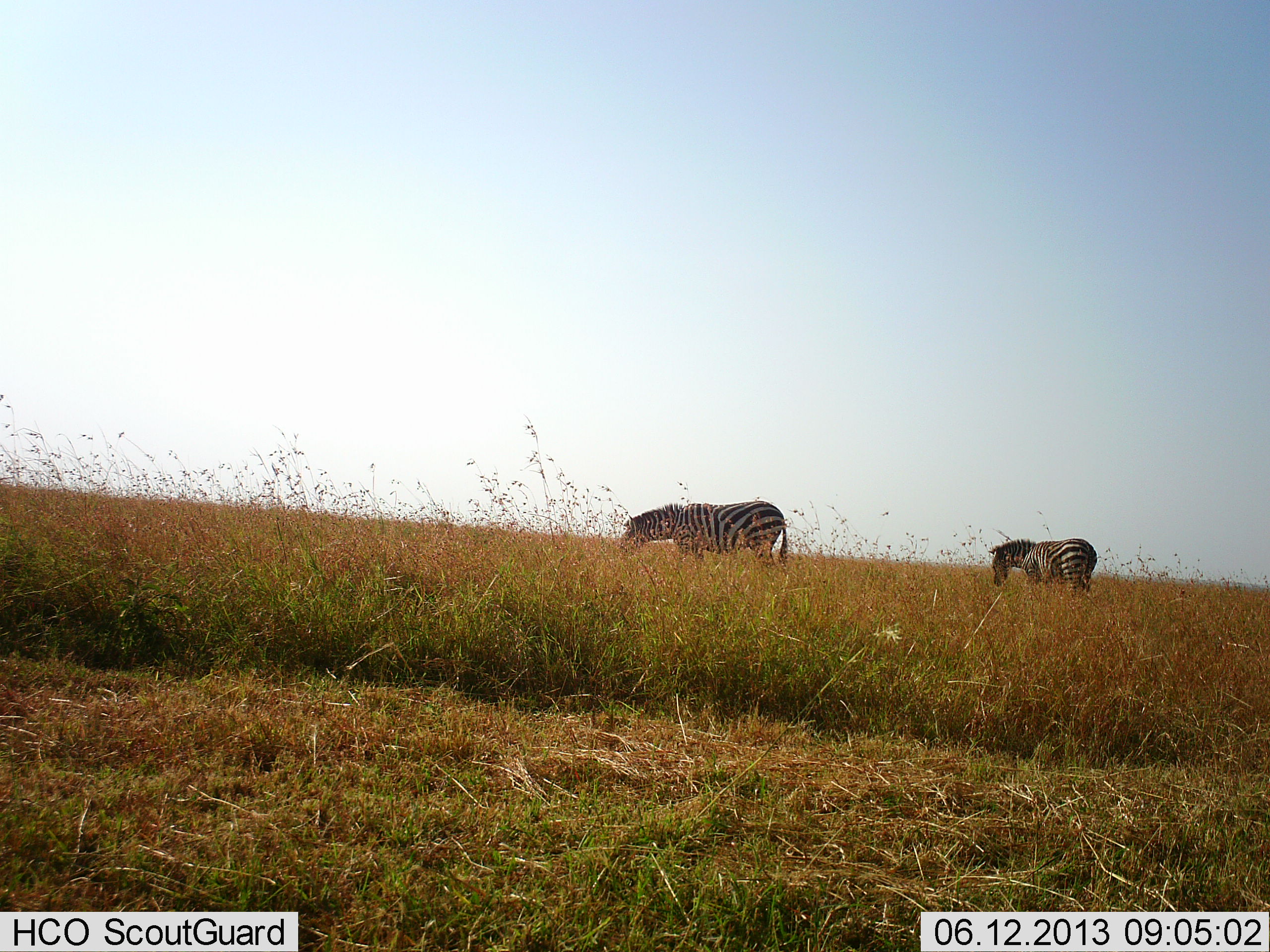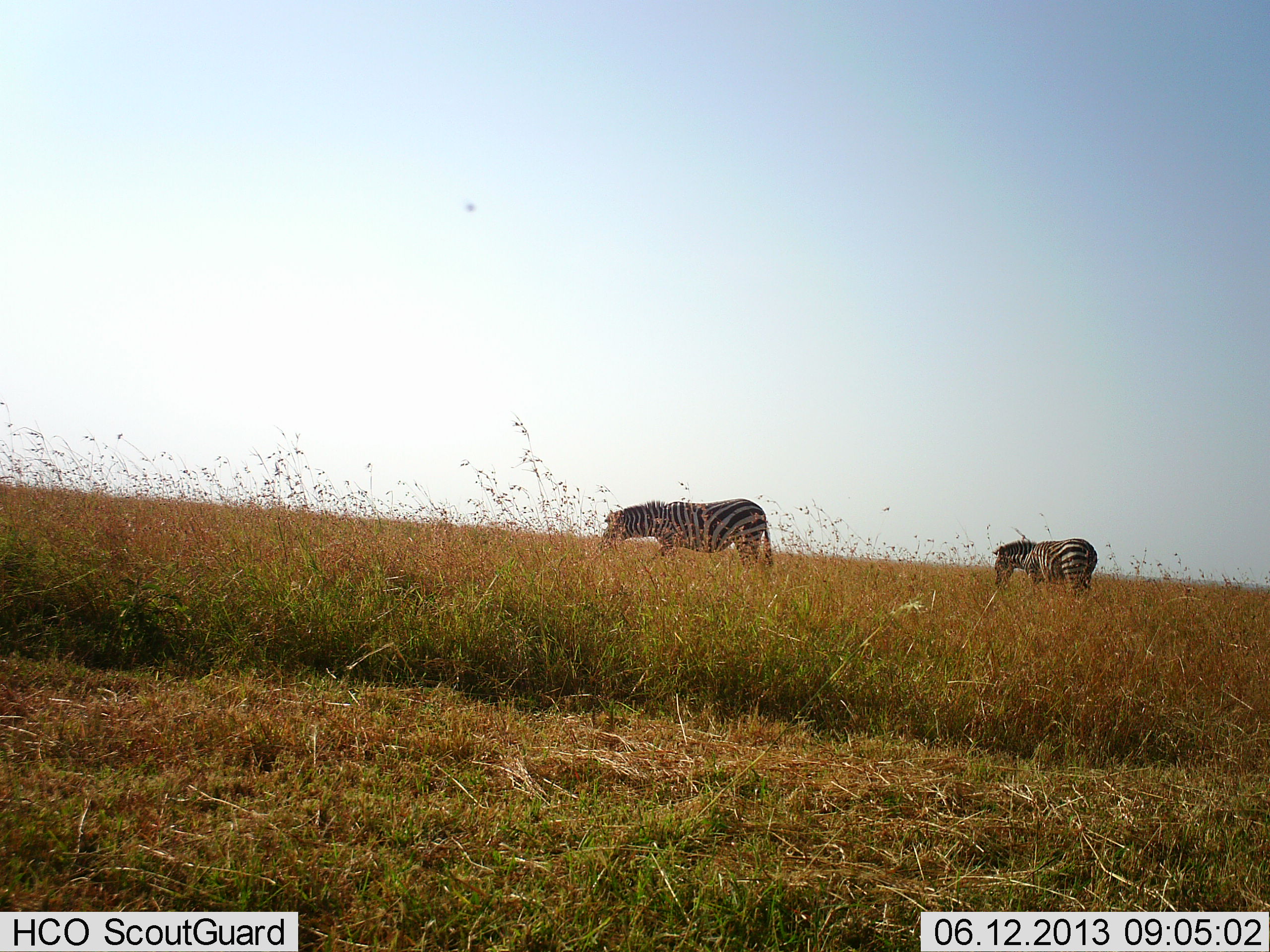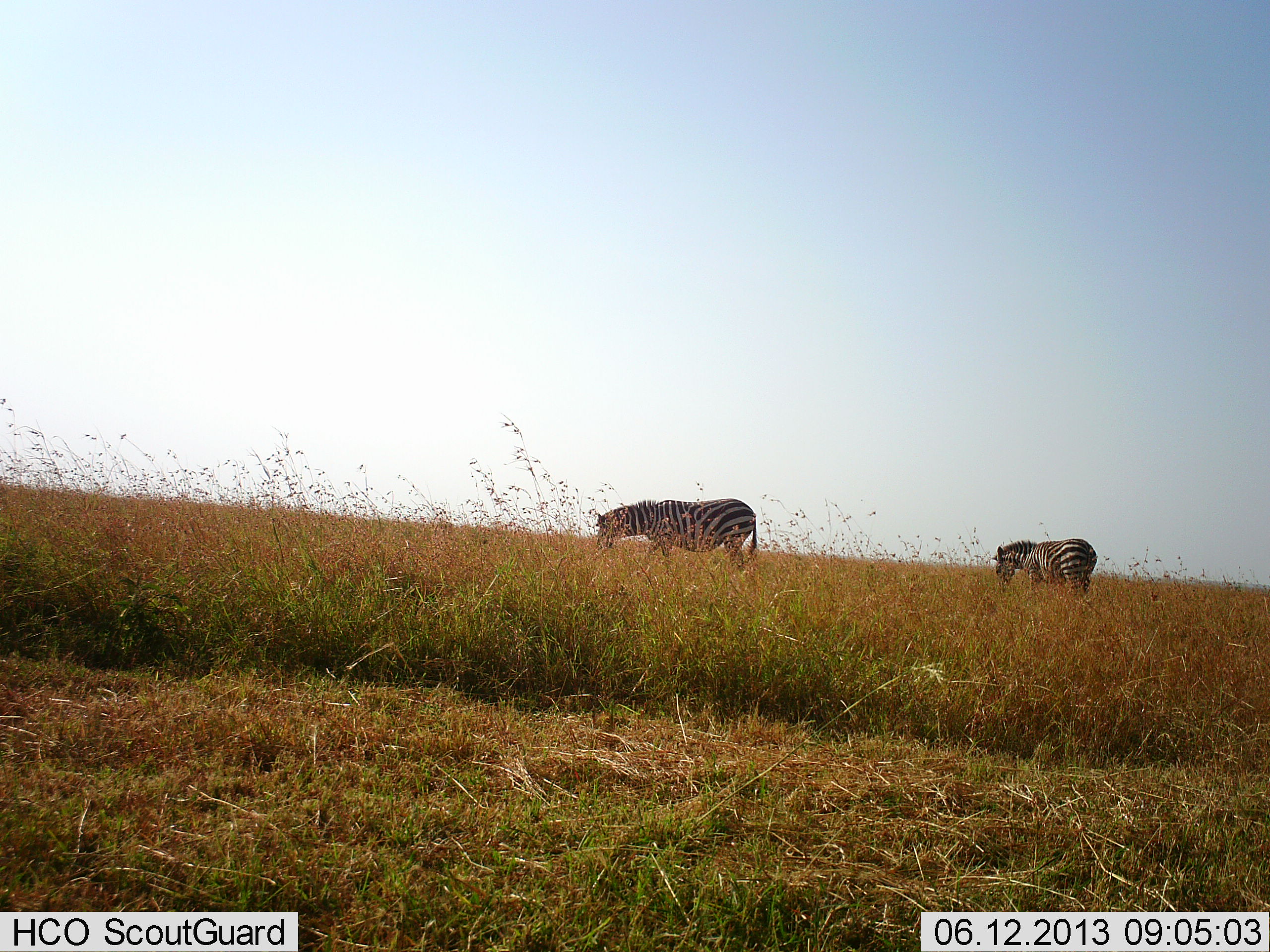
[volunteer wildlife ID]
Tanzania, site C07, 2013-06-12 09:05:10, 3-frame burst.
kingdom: Animalia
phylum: Chordata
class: Mammalia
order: Perissodactyla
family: Equidae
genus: Equus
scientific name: Equus quagga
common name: plains zebra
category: zebra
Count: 2.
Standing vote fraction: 34%.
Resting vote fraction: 0%.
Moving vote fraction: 34%.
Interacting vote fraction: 0%.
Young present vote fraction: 0%.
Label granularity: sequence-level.